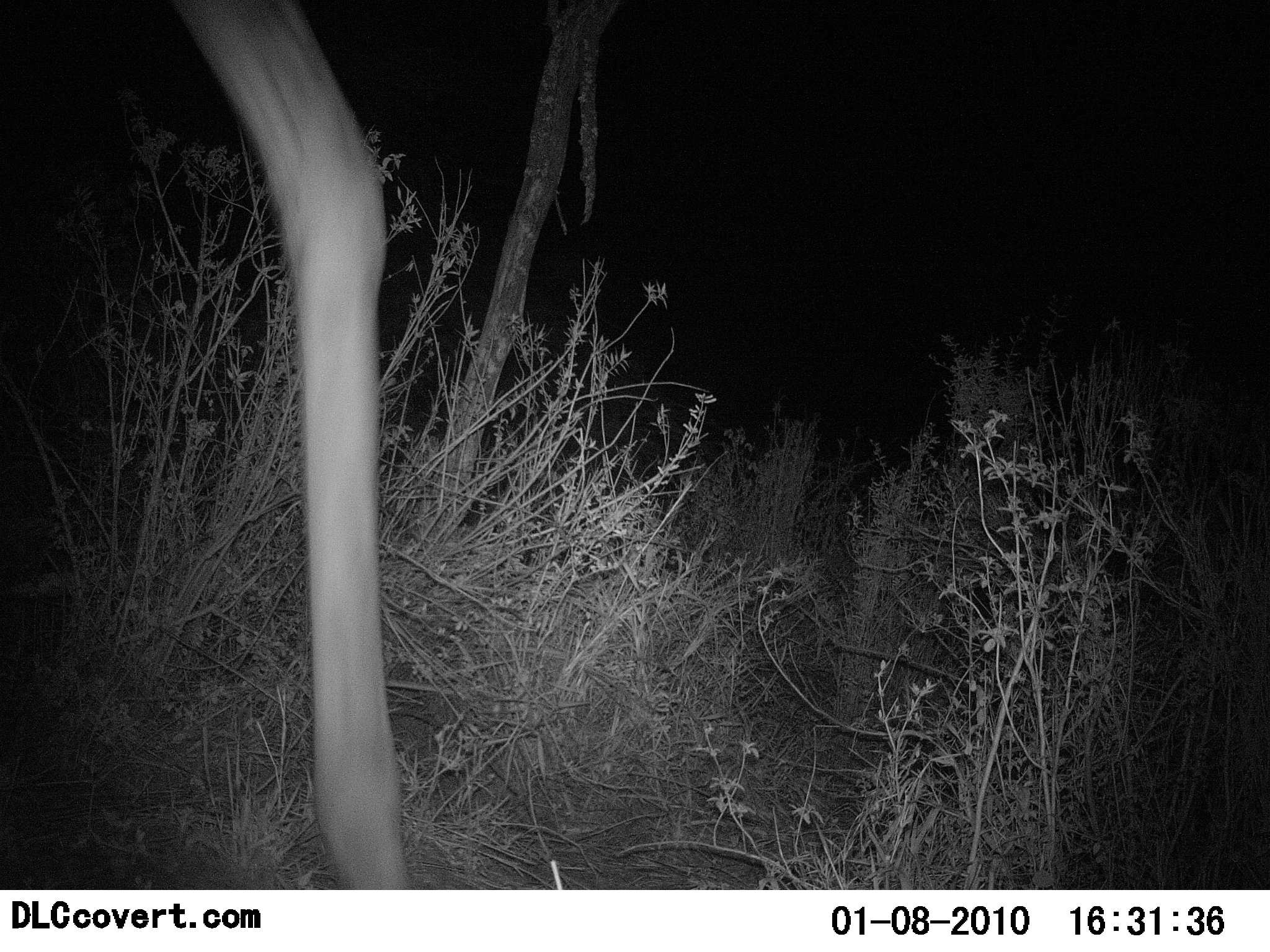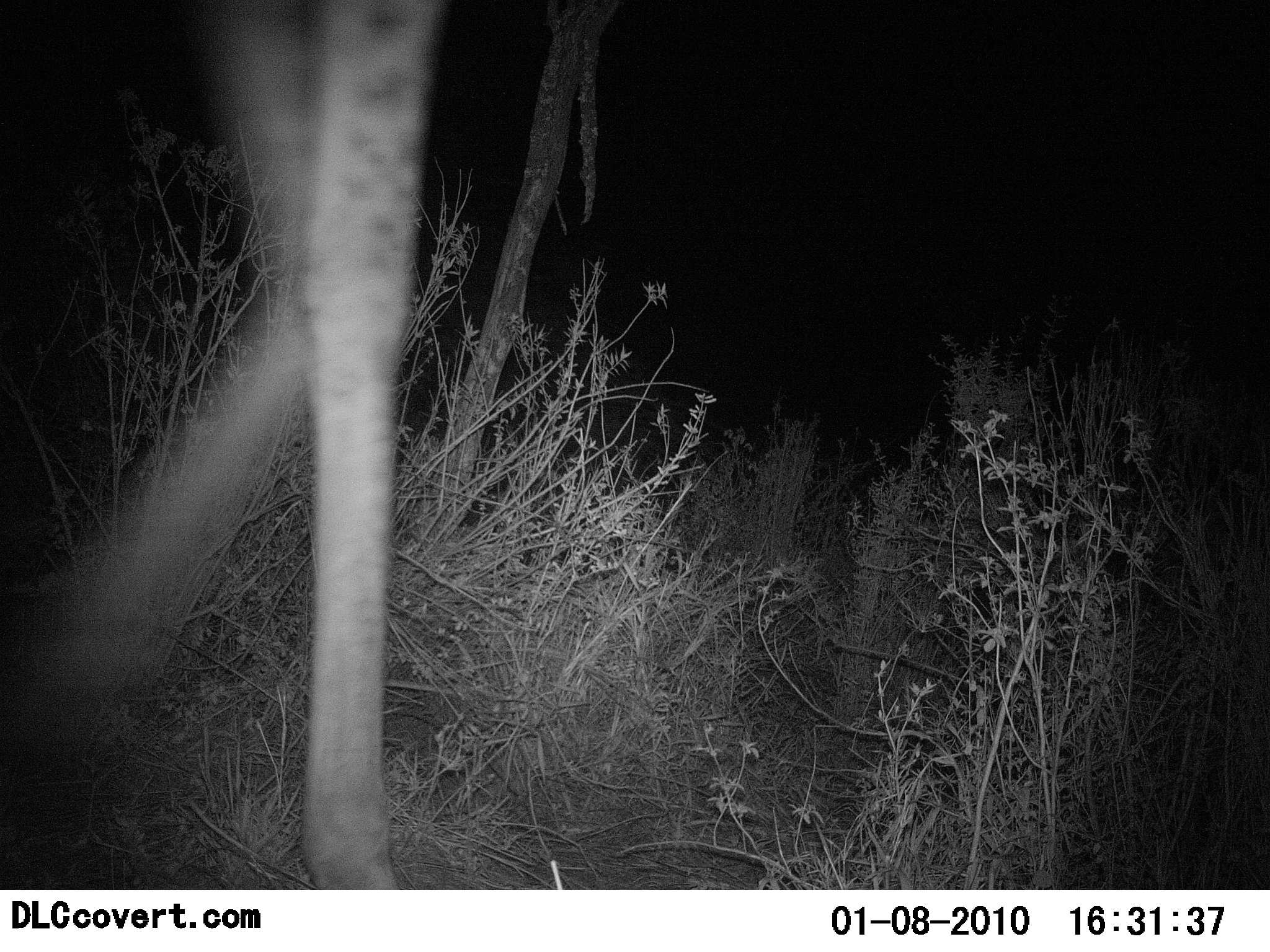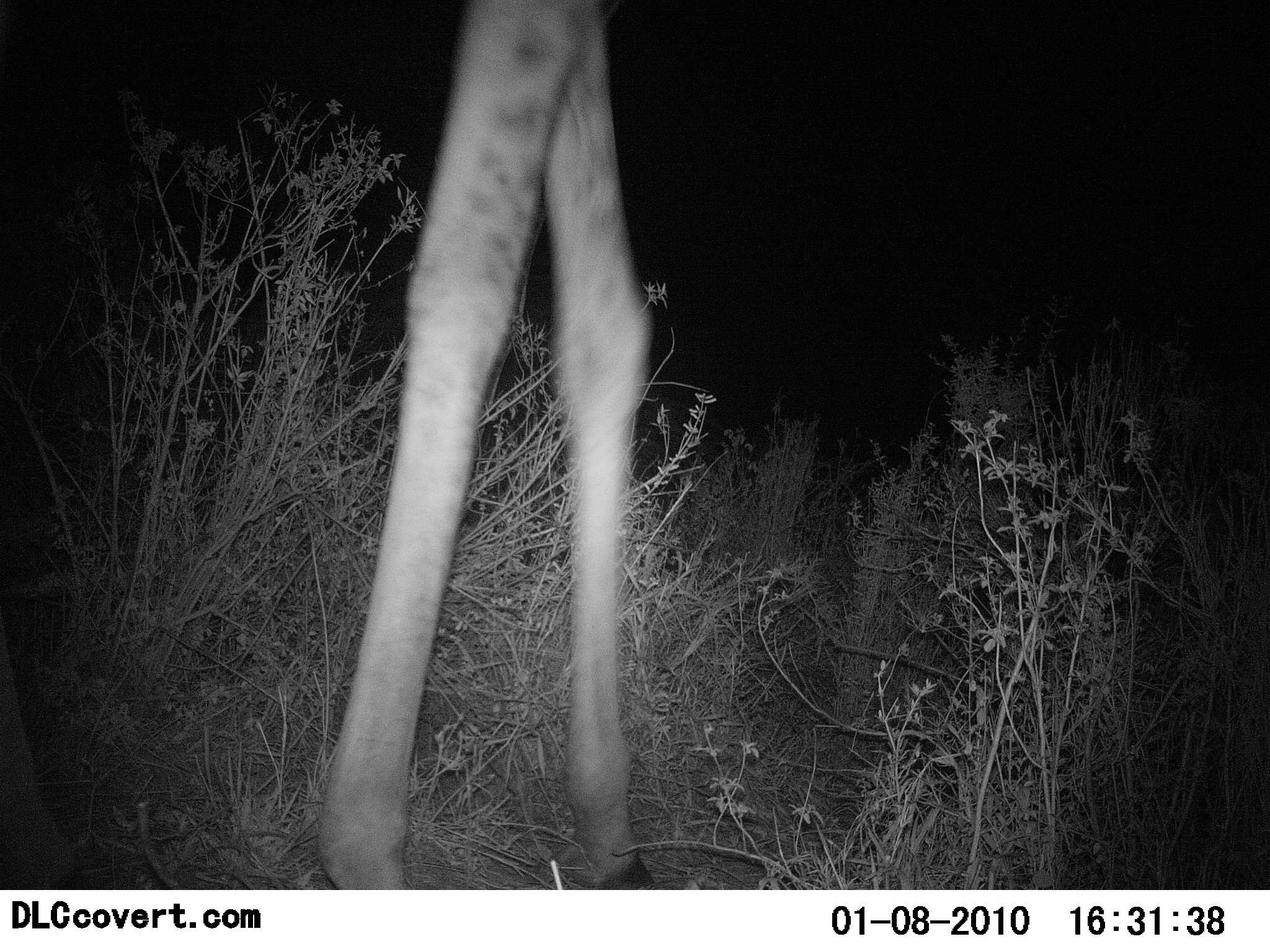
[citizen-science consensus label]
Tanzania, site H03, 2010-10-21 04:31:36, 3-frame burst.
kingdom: Animalia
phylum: Chordata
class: Mammalia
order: Artiodactyla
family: Giraffidae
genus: Giraffa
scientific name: Giraffa camelopardalis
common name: giraffe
Giraffe (Giraffa camelopardalis), count 1. Behavior (volunteer vote fractions): standing 12%, resting 6%, moving 100%, interacting 0%. Young present (vote fraction): 0%. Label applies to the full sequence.